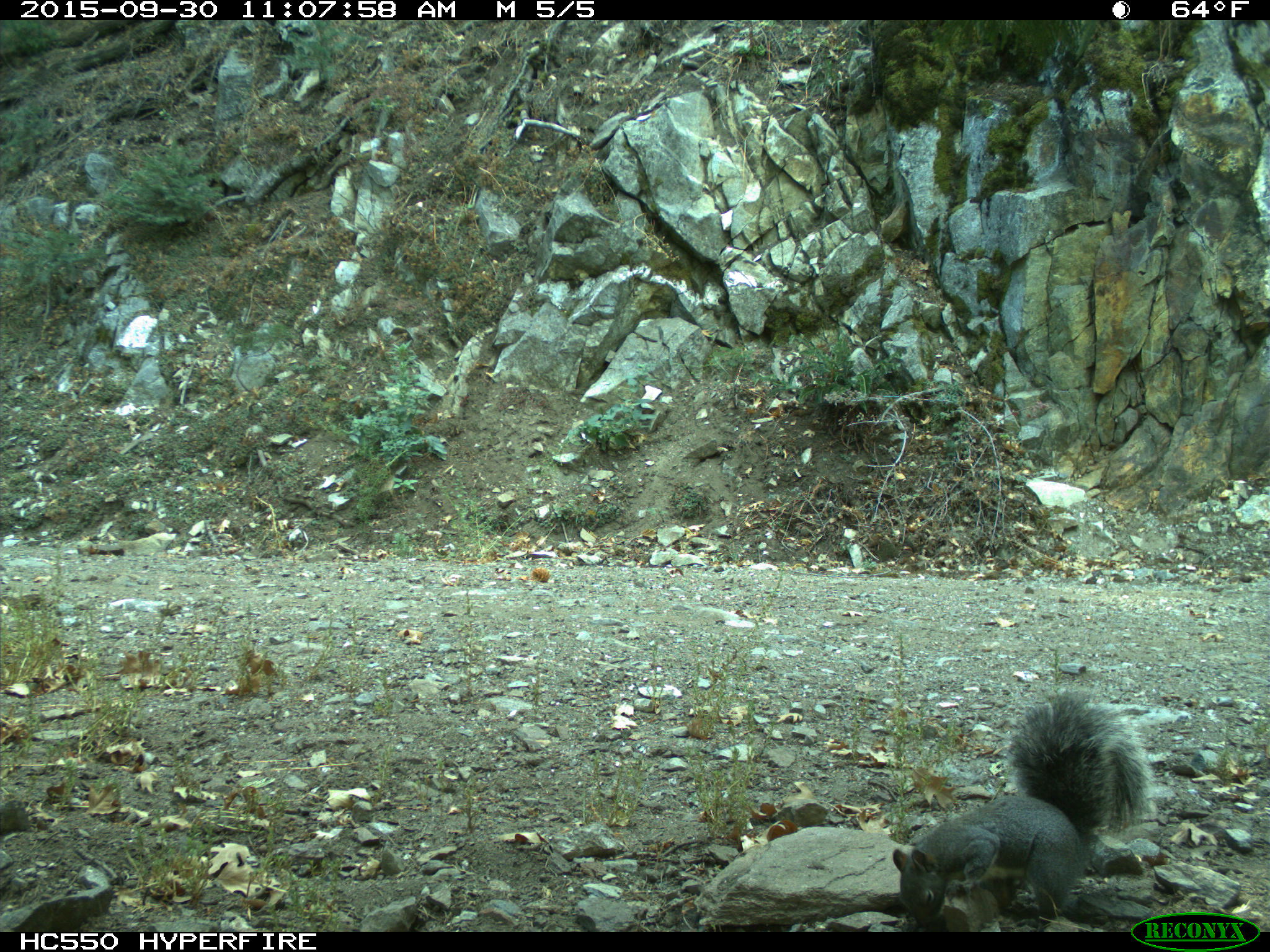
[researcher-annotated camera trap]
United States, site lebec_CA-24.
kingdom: Animalia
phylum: Chordata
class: Mammalia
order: Rodentia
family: Sciuridae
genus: Sciurus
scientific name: Sciurus carolinensis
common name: eastern gray squirrel